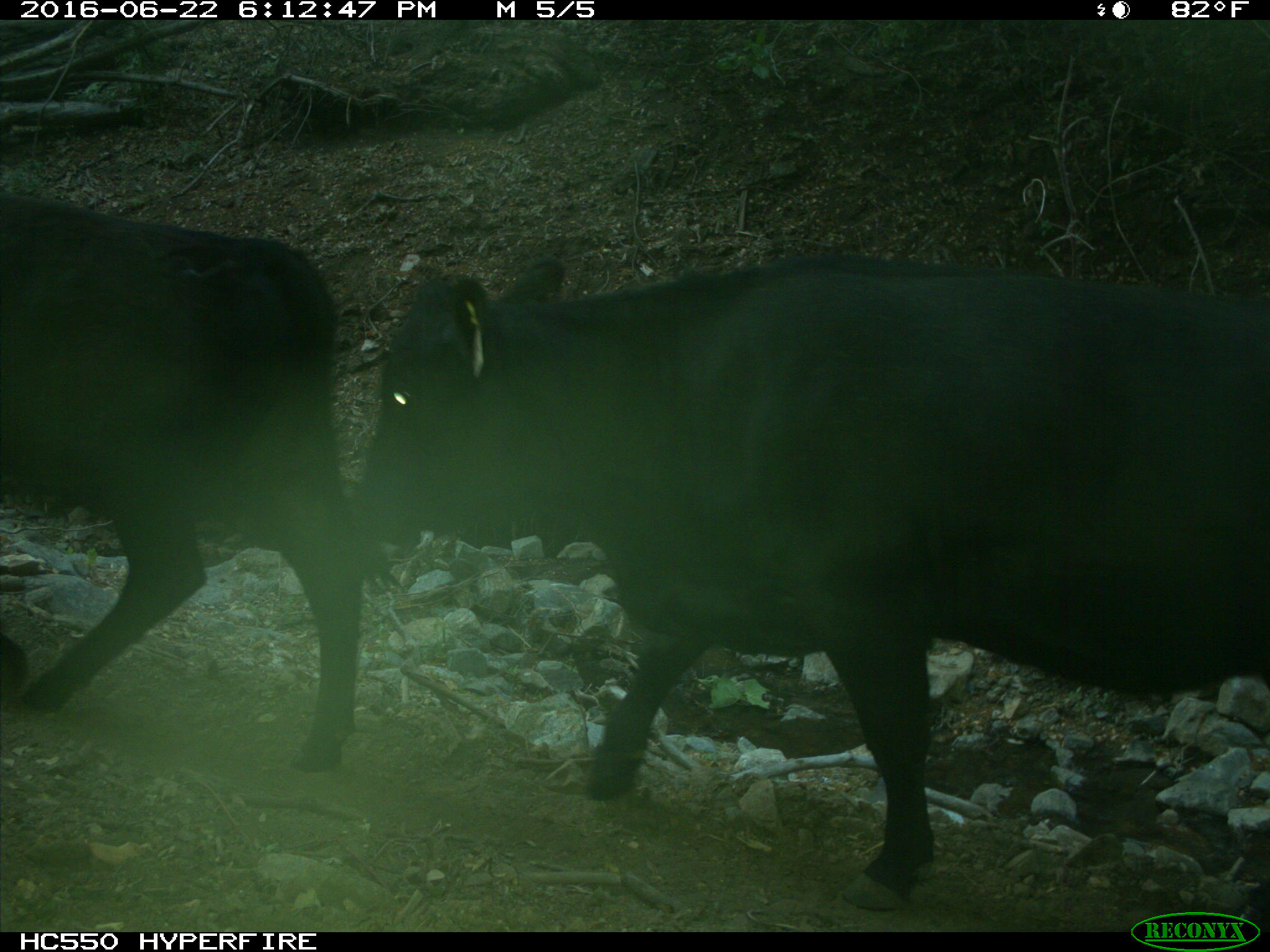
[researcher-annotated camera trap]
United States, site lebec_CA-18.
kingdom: Animalia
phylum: Chordata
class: Mammalia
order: Artiodactyla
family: Bovidae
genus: Bos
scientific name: Bos taurus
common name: domestic cow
Bos taurus (domestic cow).